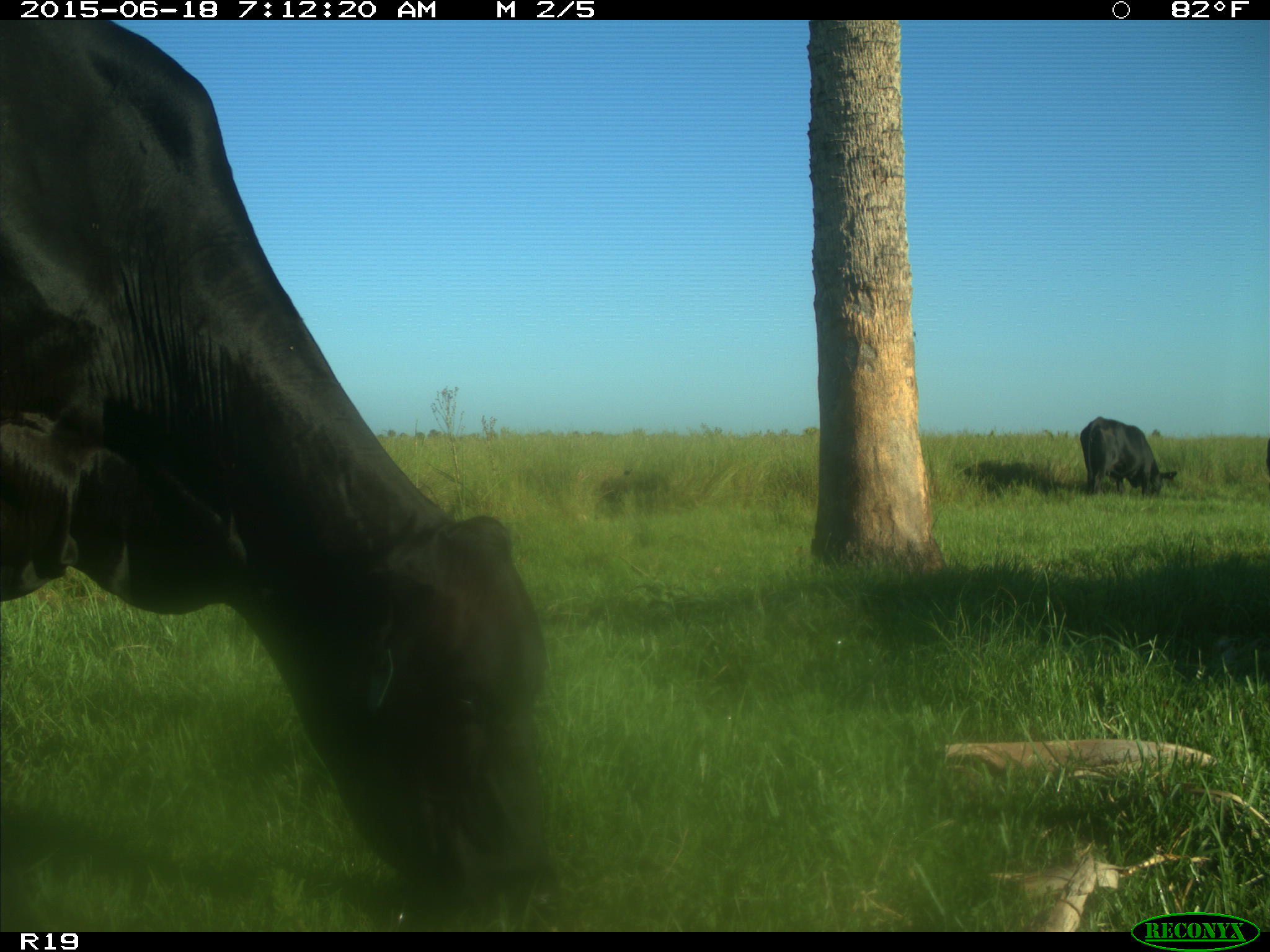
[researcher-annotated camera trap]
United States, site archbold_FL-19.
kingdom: Animalia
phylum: Chordata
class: Mammalia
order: Artiodactyla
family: Bovidae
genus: Bos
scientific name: Bos taurus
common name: domestic cow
Bos taurus (domestic cow).